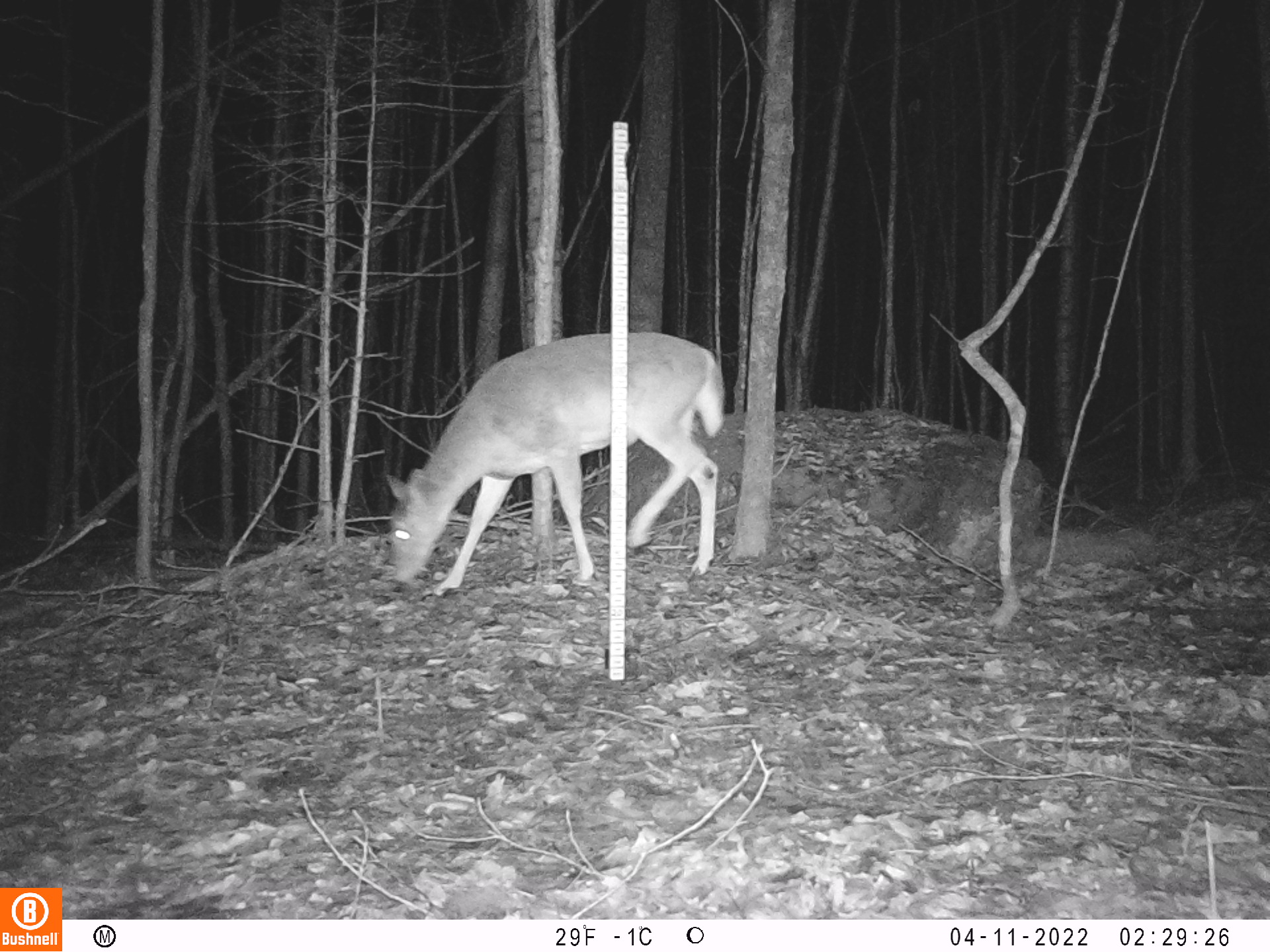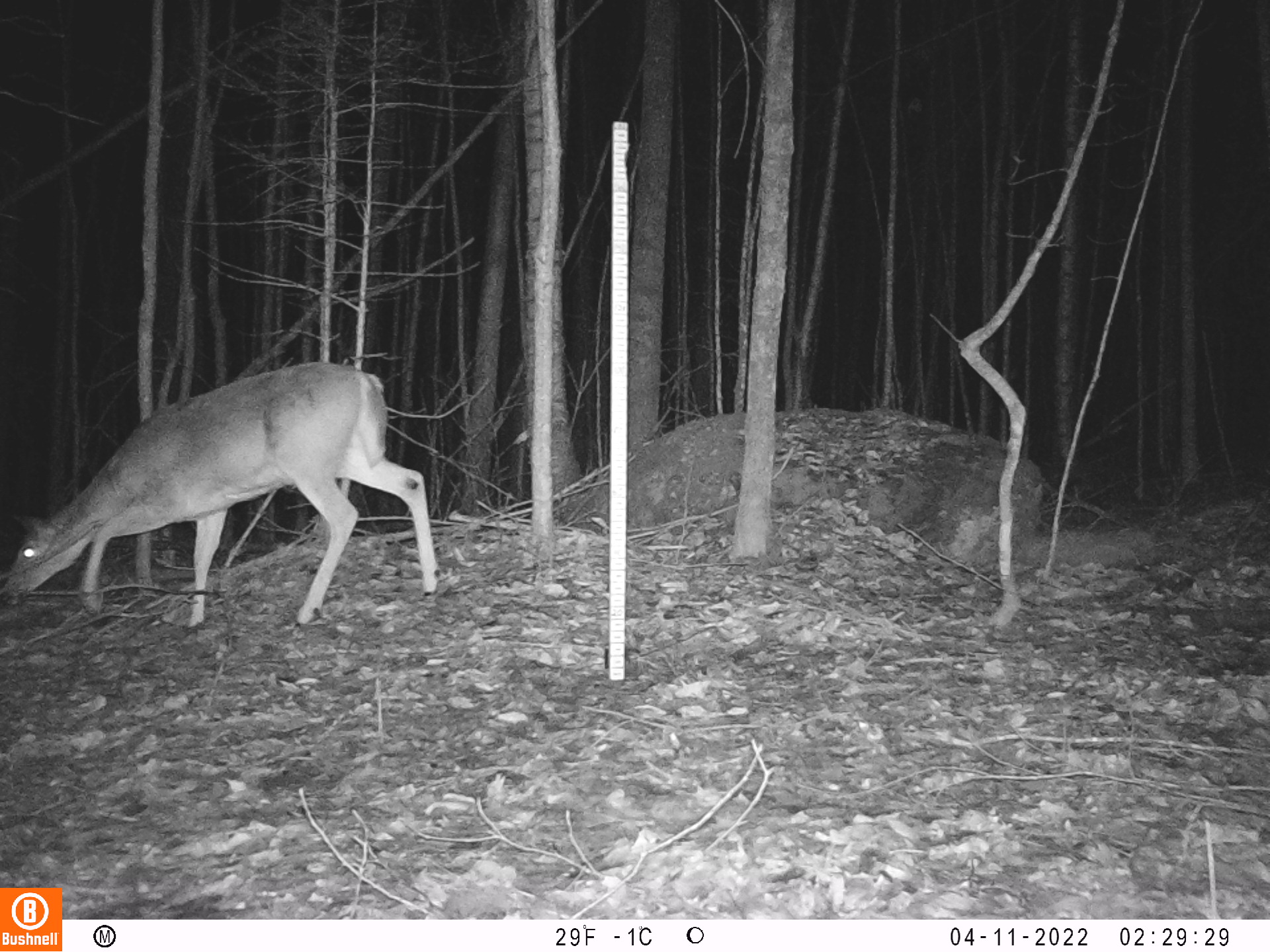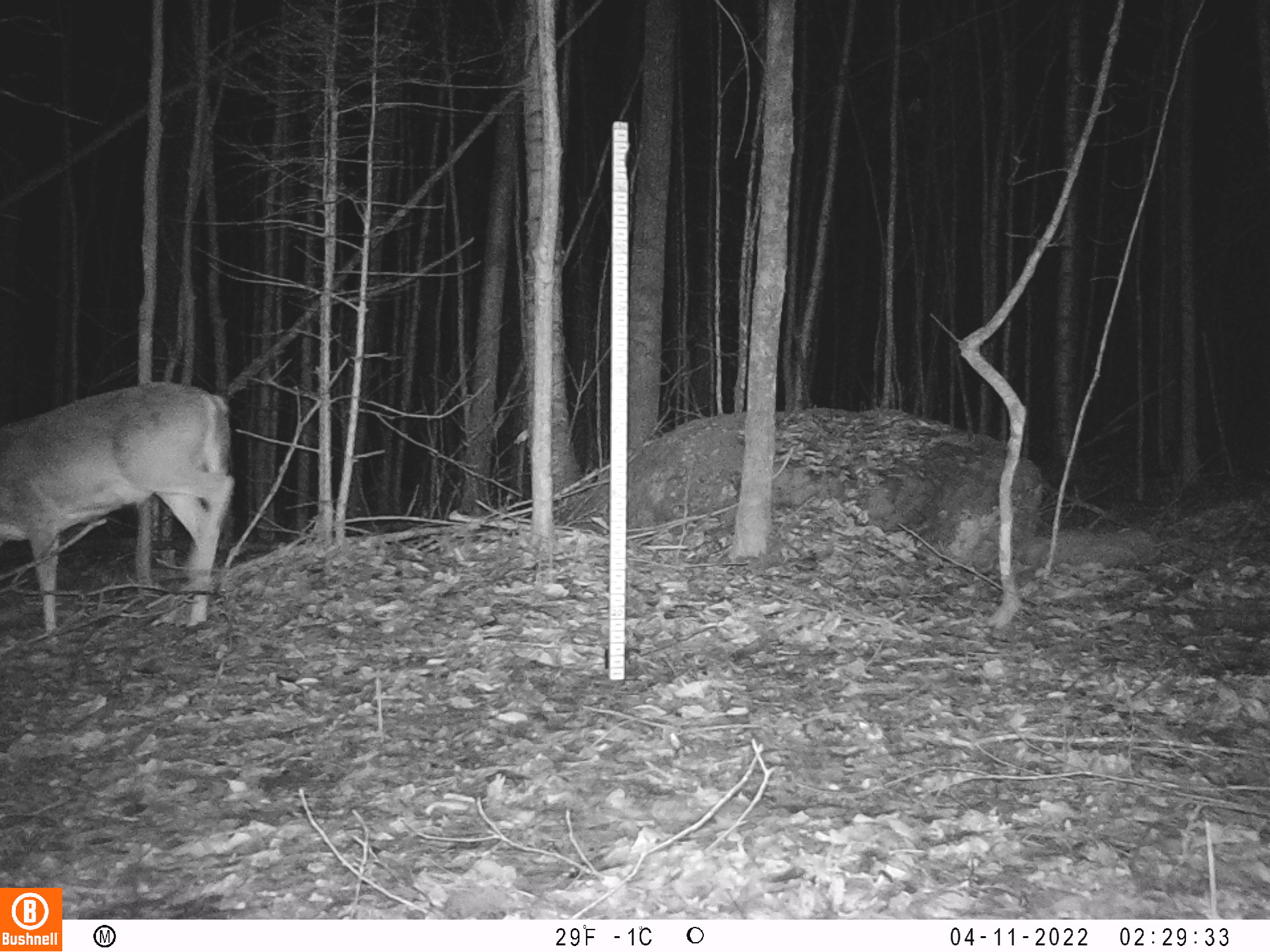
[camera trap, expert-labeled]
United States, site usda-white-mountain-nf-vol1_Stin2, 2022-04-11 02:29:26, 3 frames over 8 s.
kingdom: Animalia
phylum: Chordata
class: Mammalia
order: Artiodactyla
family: Cervidae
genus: Odocoileus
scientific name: Odocoileus virginianus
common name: white-tailed deer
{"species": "white-tailed deer (Odocoileus virginianus)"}